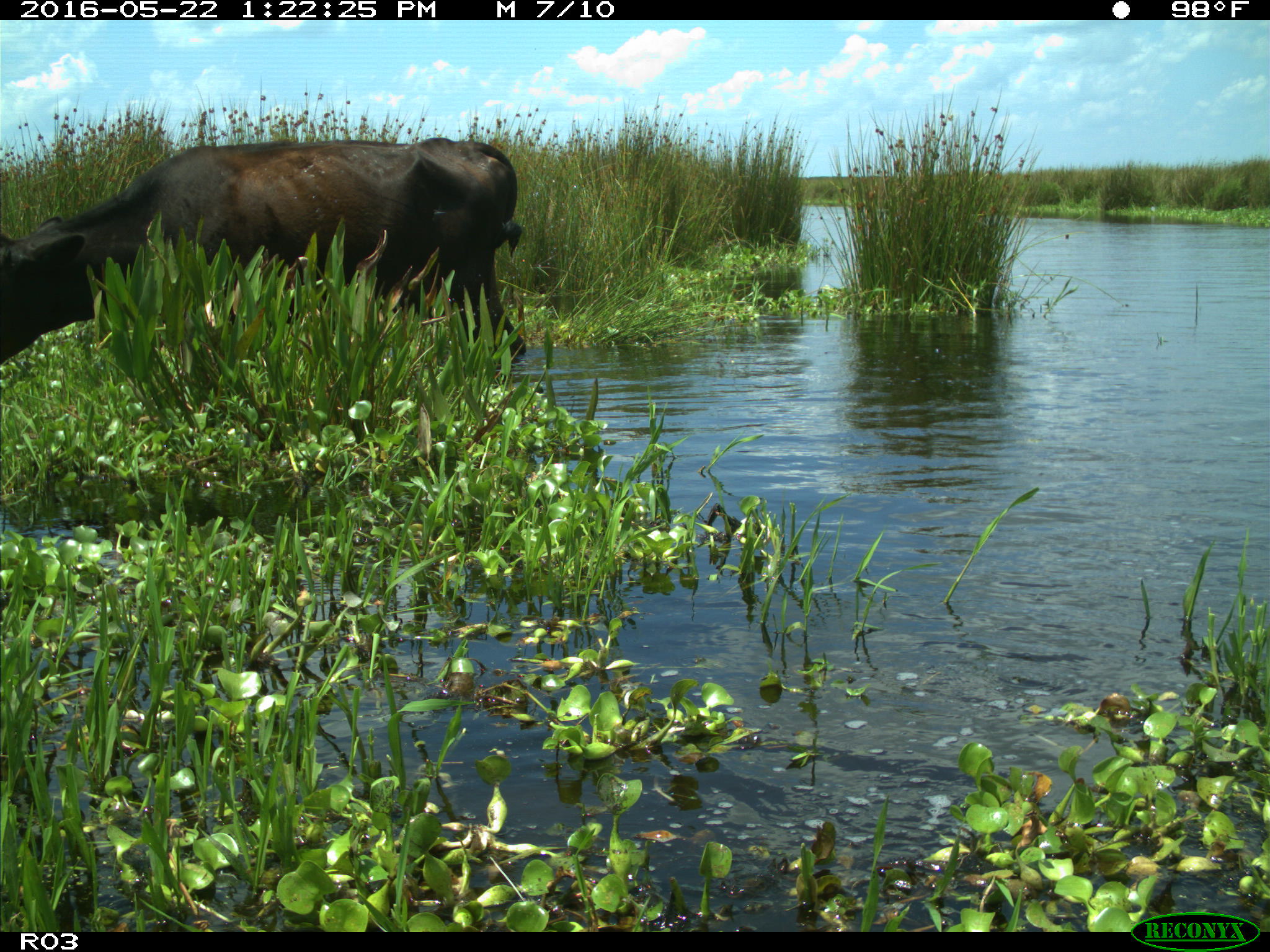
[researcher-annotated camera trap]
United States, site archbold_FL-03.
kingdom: Animalia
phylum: Chordata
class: Mammalia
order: Artiodactyla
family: Bovidae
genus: Bos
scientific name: Bos taurus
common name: domestic cow